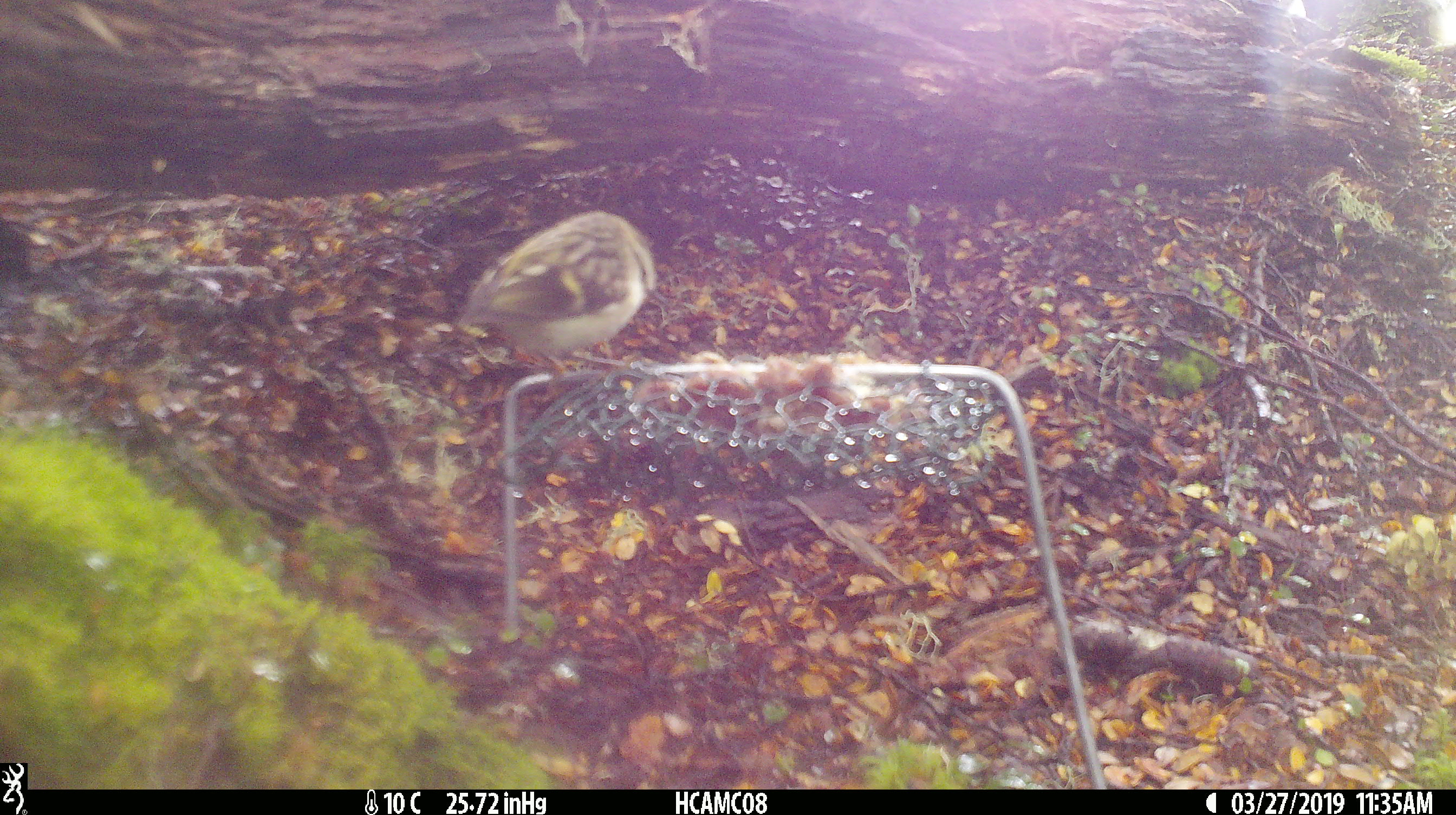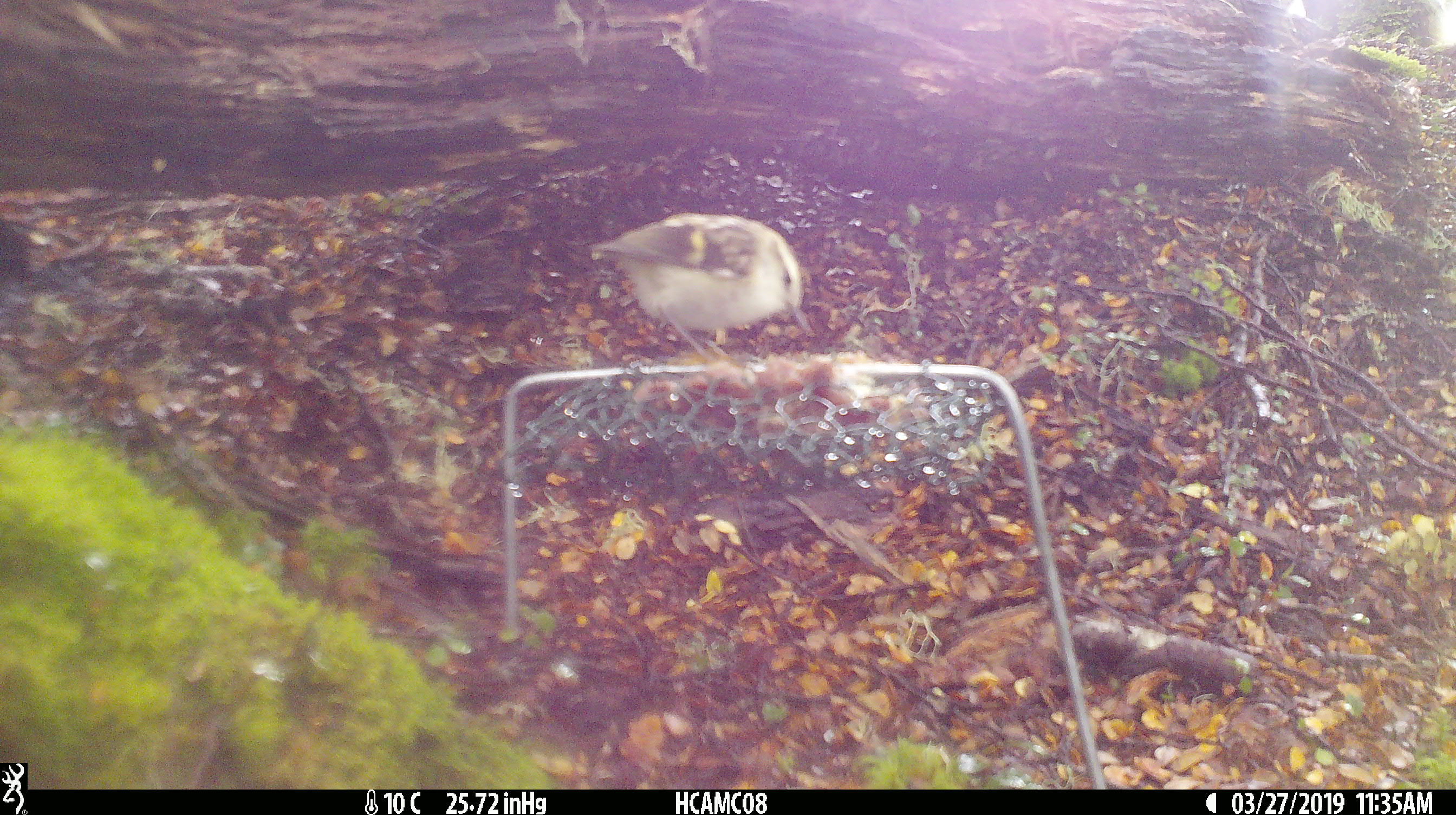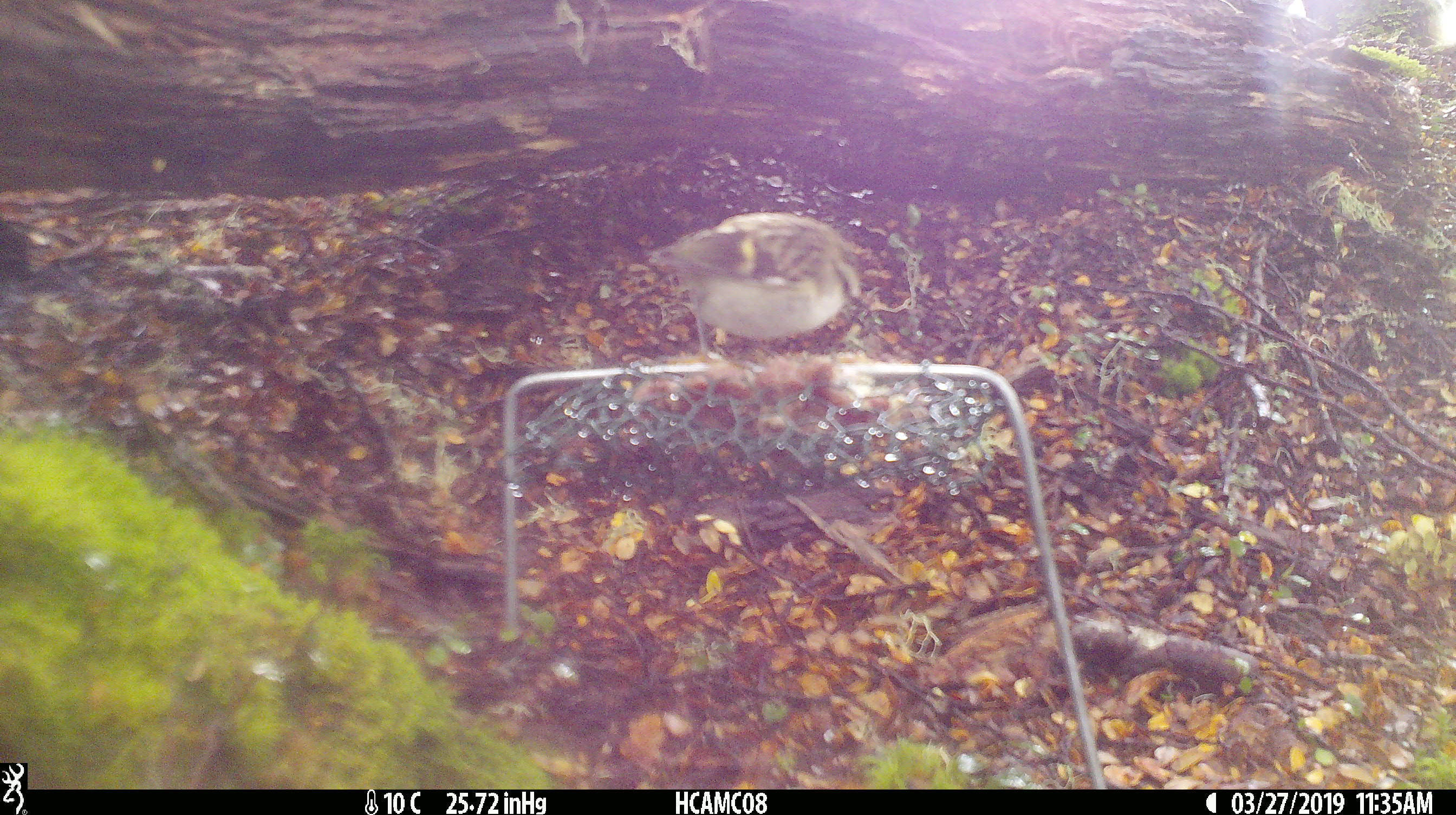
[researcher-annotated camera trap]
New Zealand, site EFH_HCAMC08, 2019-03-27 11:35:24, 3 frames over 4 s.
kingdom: Animalia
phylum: Chordata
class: Aves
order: Passeriformes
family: Acanthisittidae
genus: Acanthisitta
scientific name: Acanthisitta chloris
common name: rifleman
Rifleman (Acanthisitta chloris).